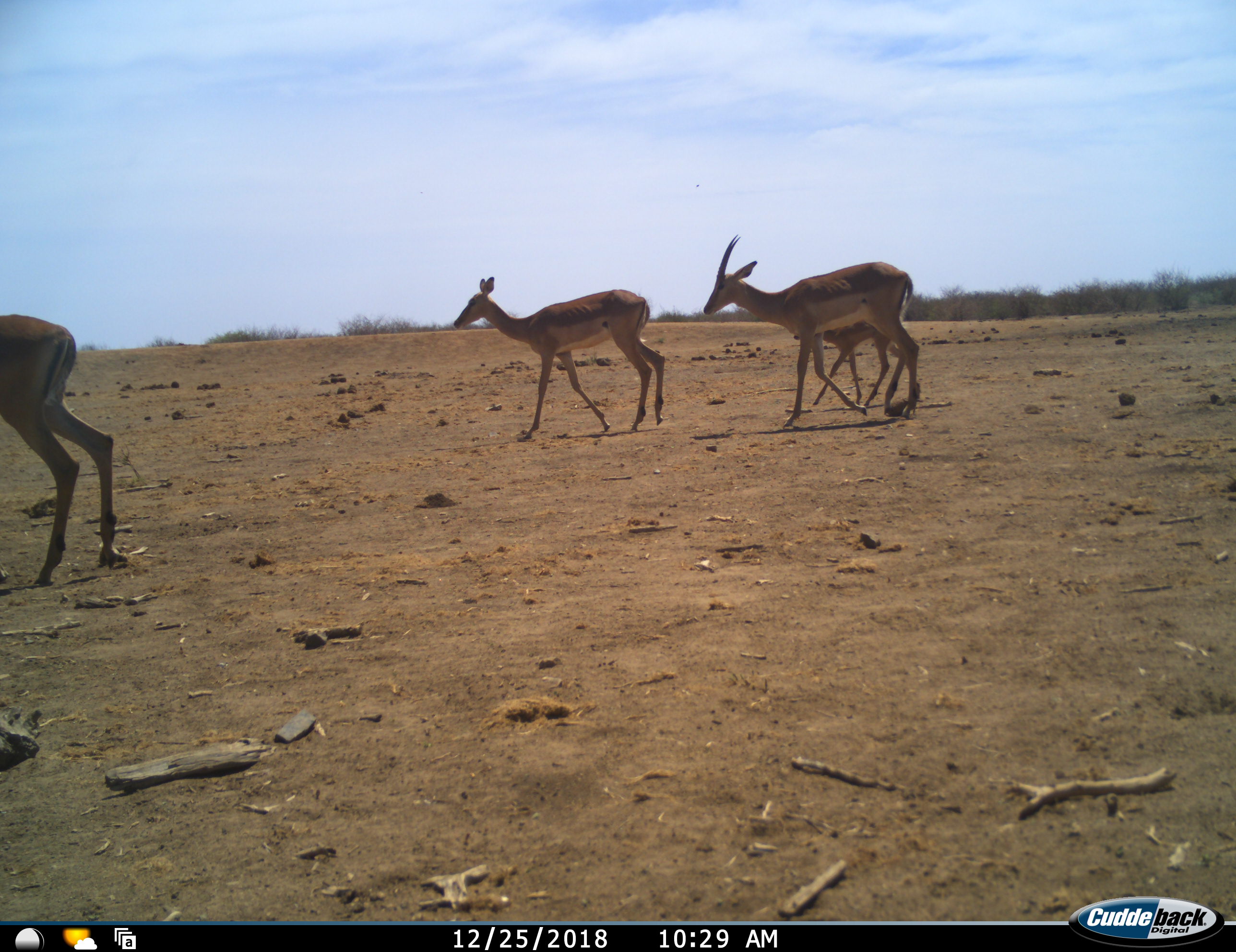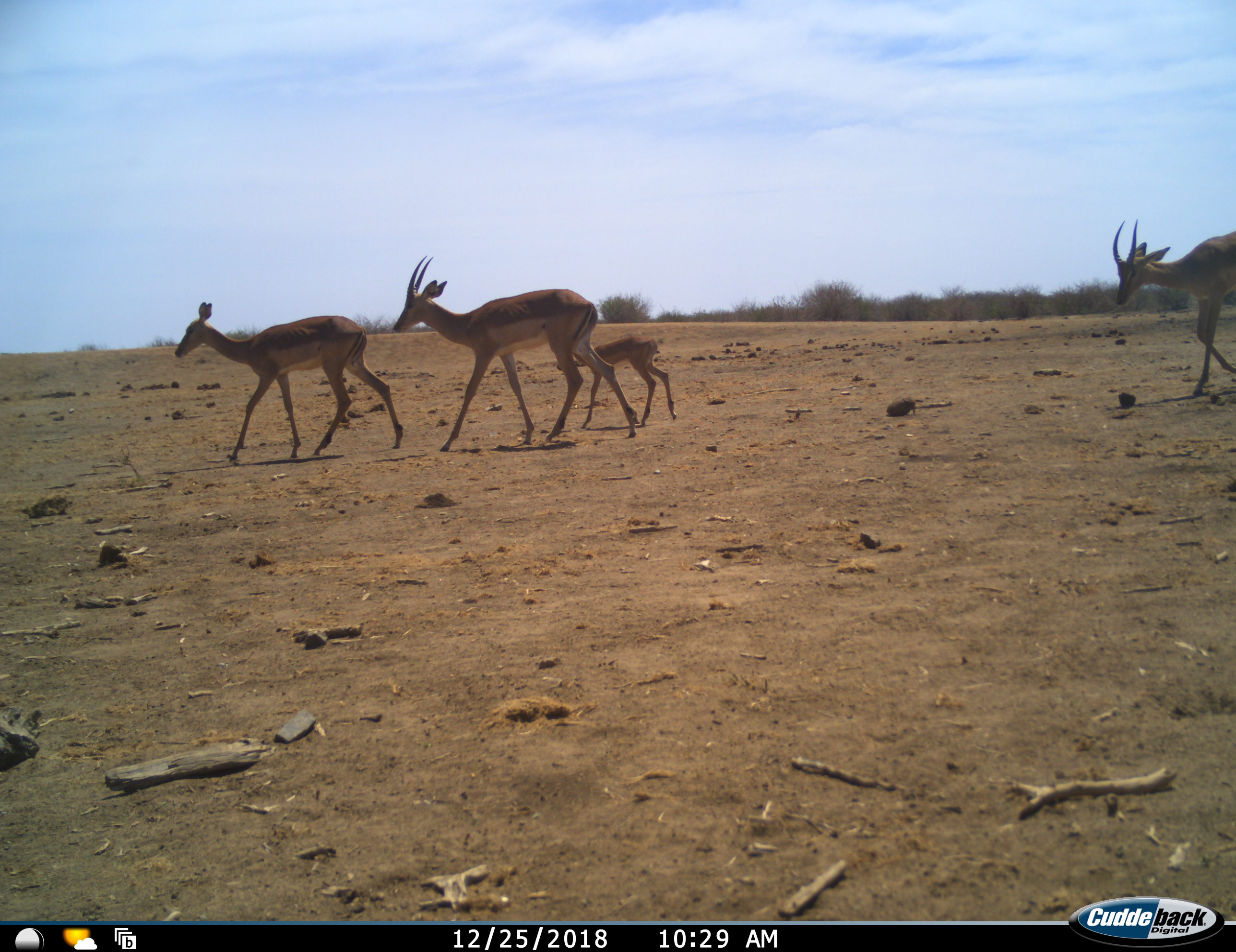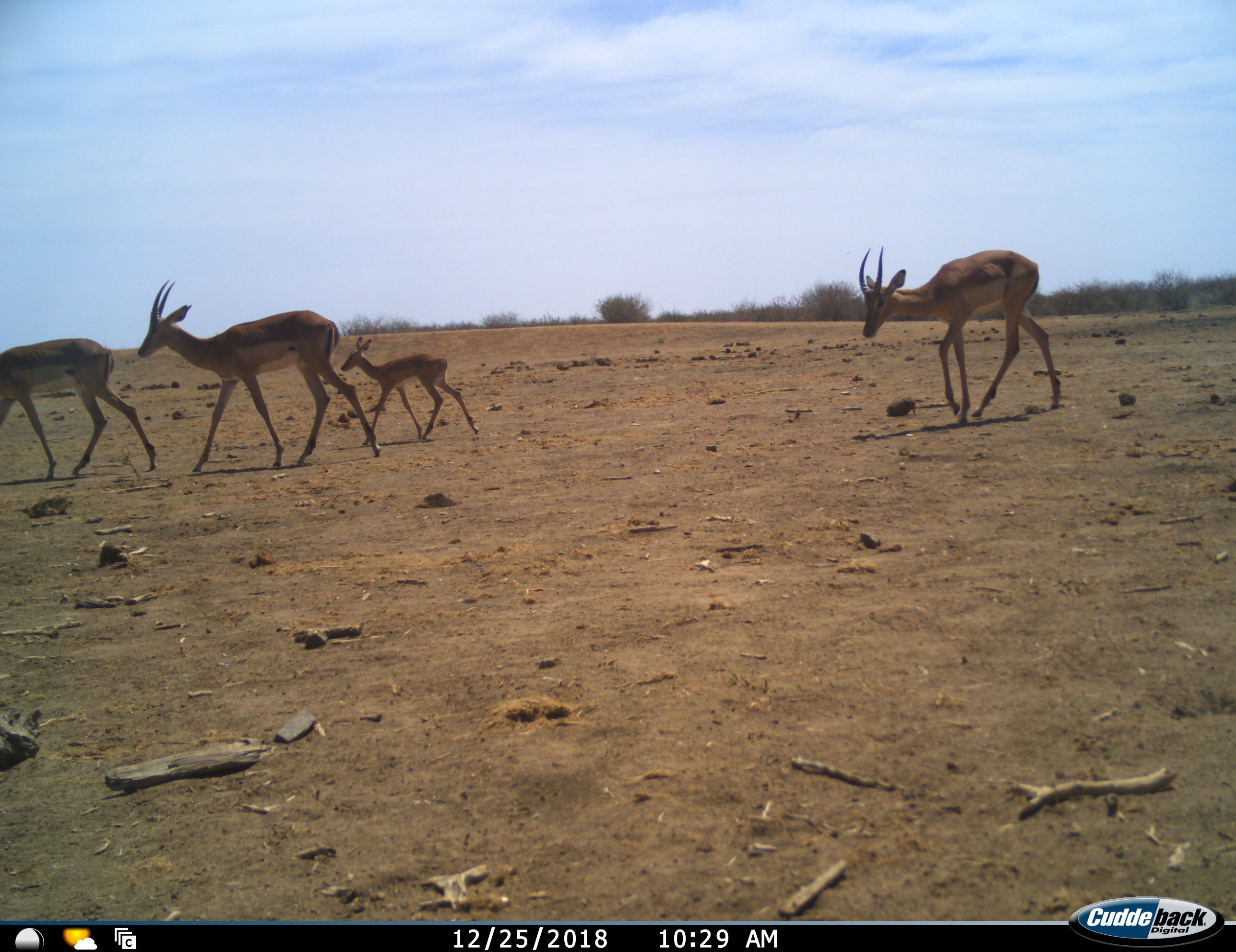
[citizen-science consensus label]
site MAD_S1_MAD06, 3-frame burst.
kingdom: Animalia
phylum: Chordata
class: Mammalia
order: Artiodactyla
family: Bovidae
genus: Aepyceros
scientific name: Aepyceros melampus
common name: impala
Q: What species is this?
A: Impala (Aepyceros melampus).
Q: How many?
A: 5.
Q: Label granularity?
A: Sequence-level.